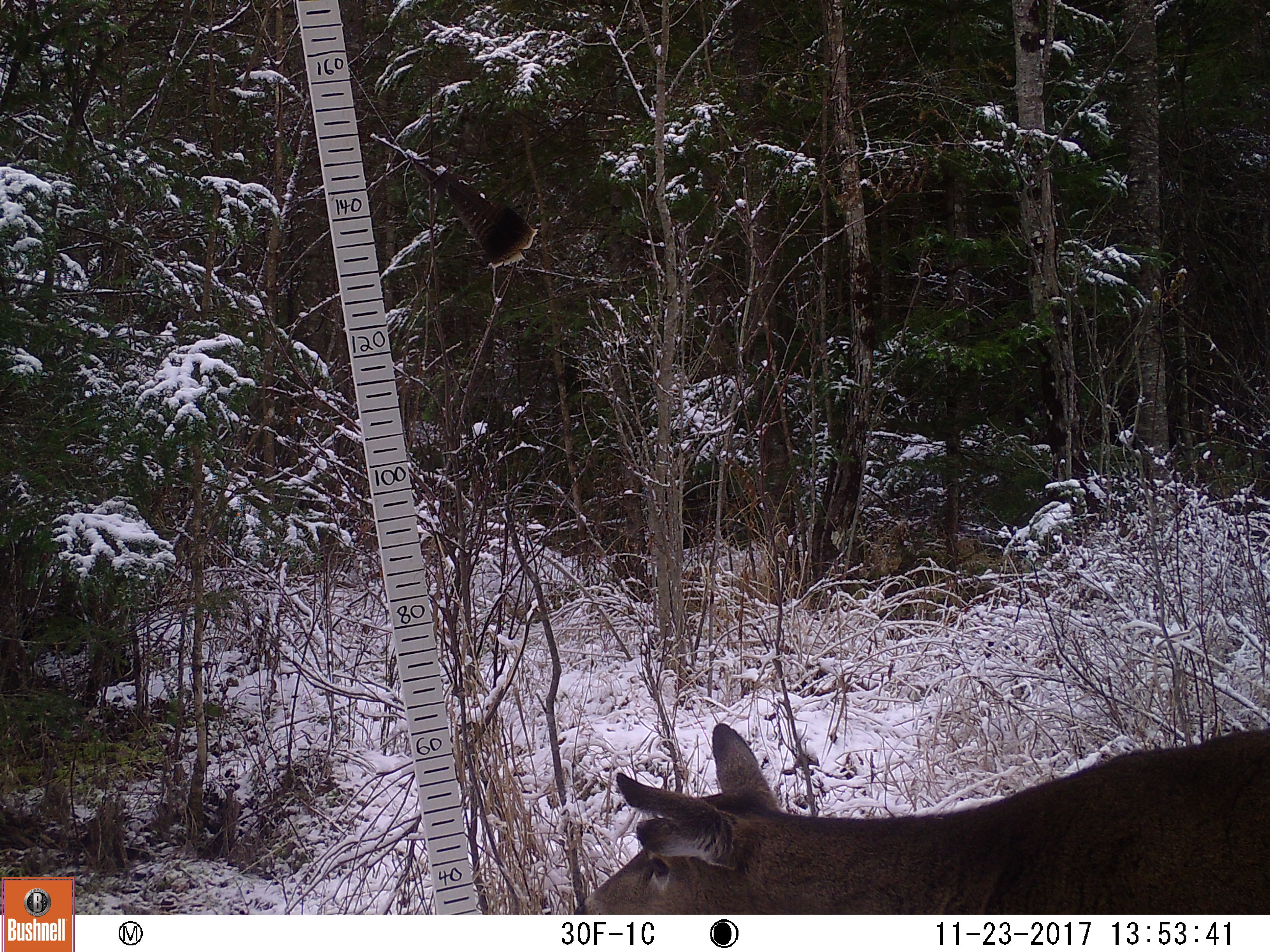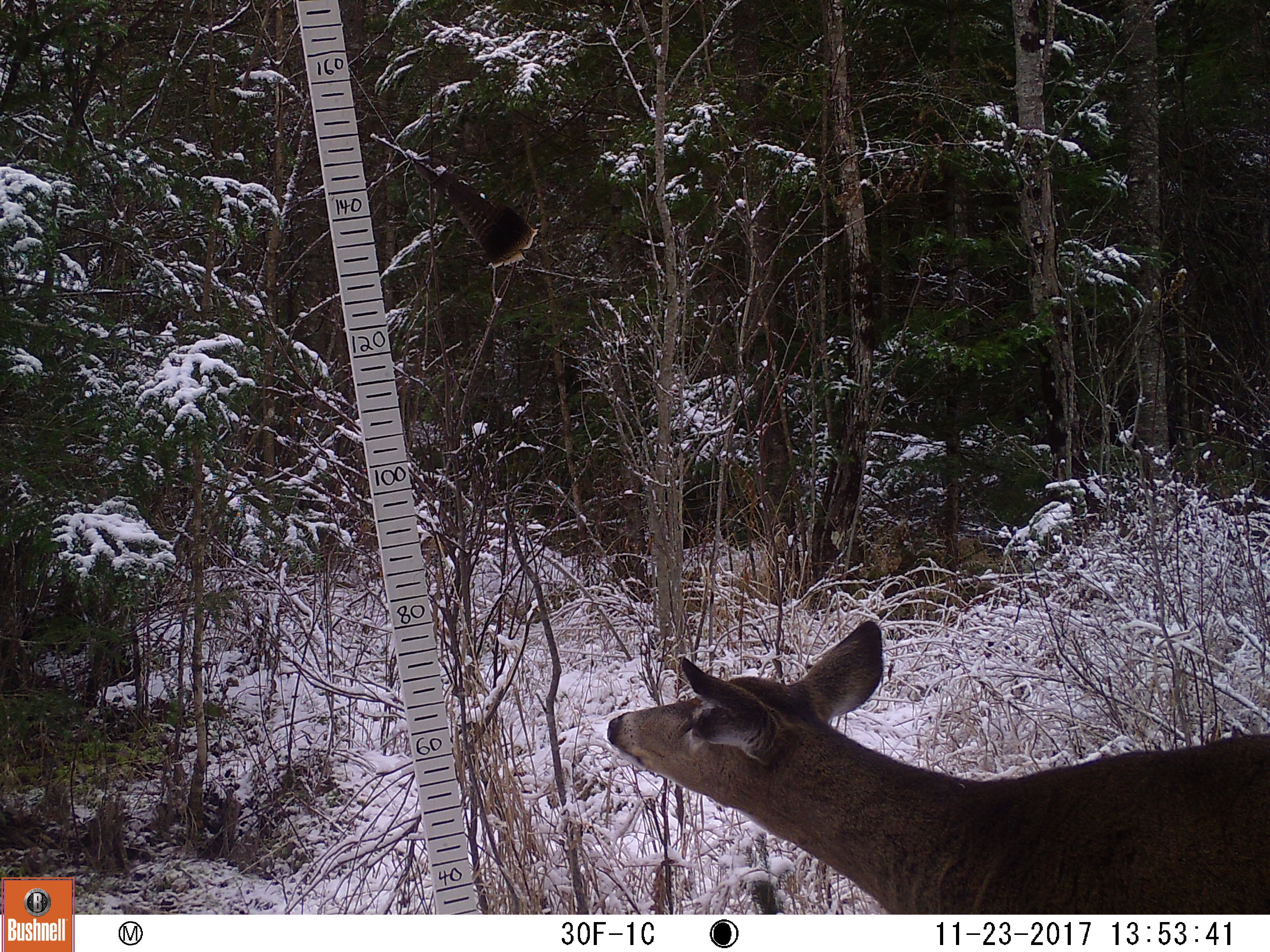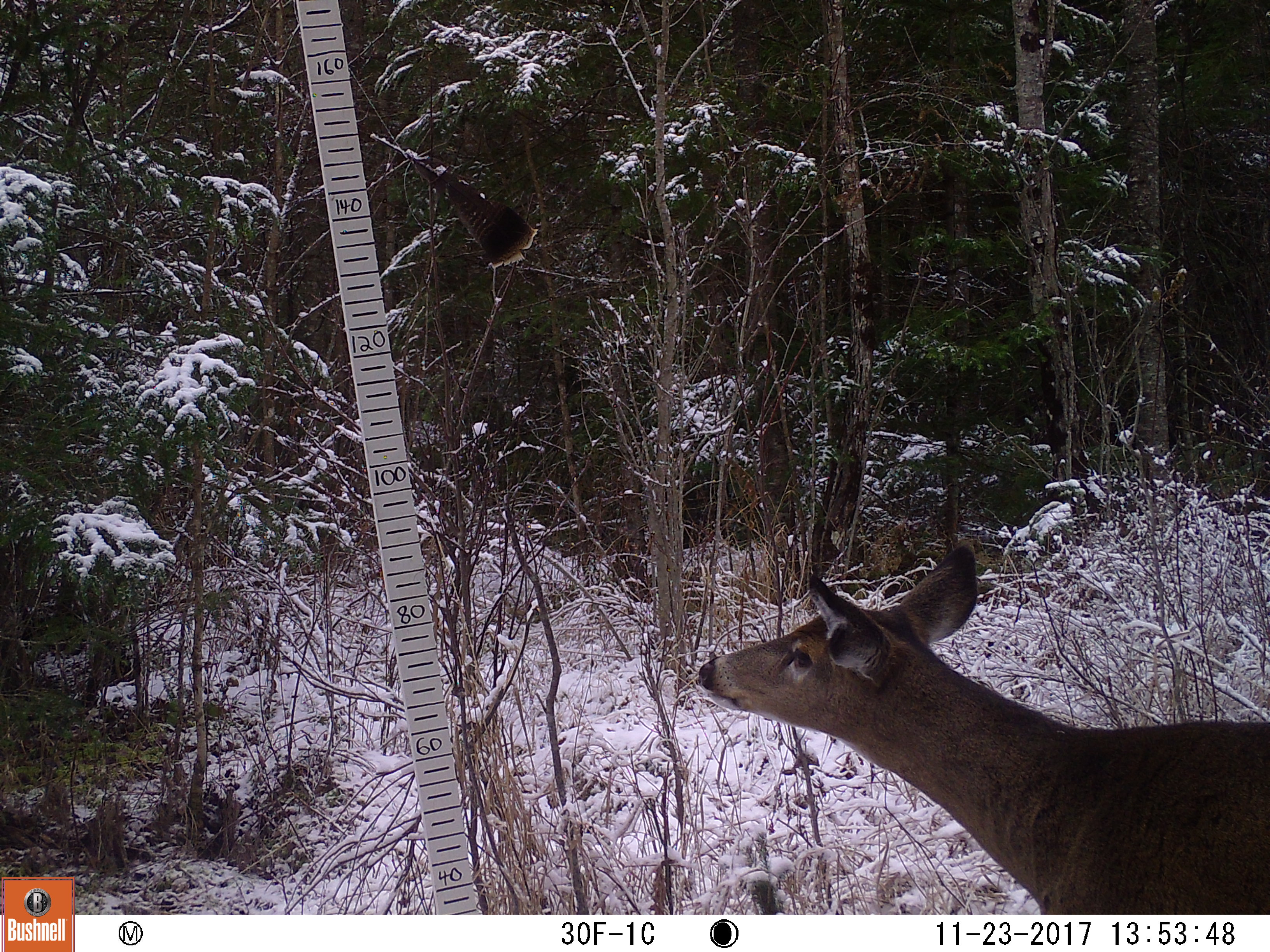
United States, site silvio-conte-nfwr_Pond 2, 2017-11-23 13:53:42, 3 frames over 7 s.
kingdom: Animalia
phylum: Chordata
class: Mammalia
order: Artiodactyla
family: Cervidae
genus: Odocoileus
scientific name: Odocoileus virginianus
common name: white-tailed deer